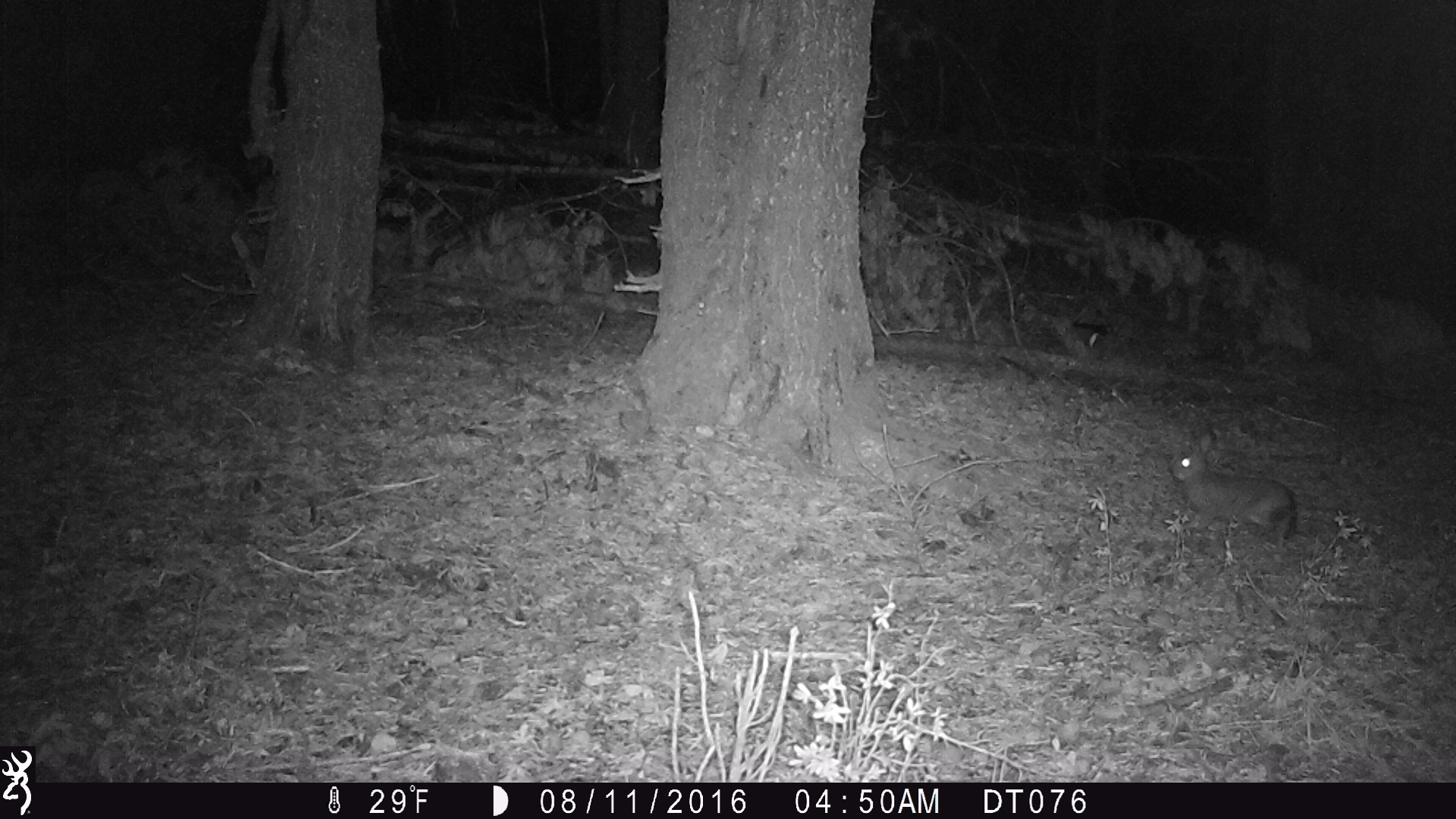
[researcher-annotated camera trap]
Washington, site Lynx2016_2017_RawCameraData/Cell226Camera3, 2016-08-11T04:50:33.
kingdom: Animalia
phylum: Chordata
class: Mammalia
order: Lagomorpha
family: Leporidae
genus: Lepus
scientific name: Lepus americanus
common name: snowshoe hare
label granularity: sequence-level